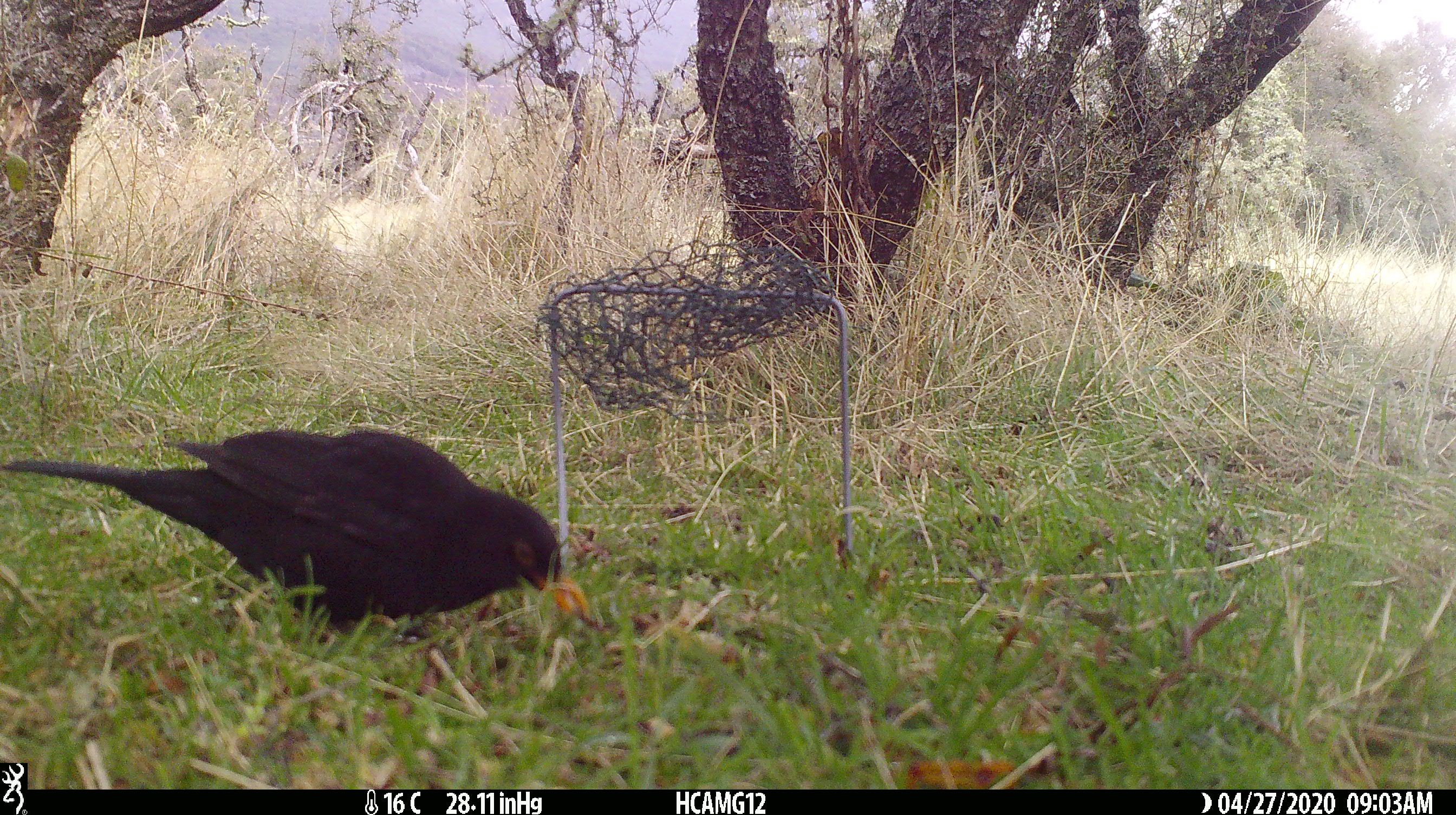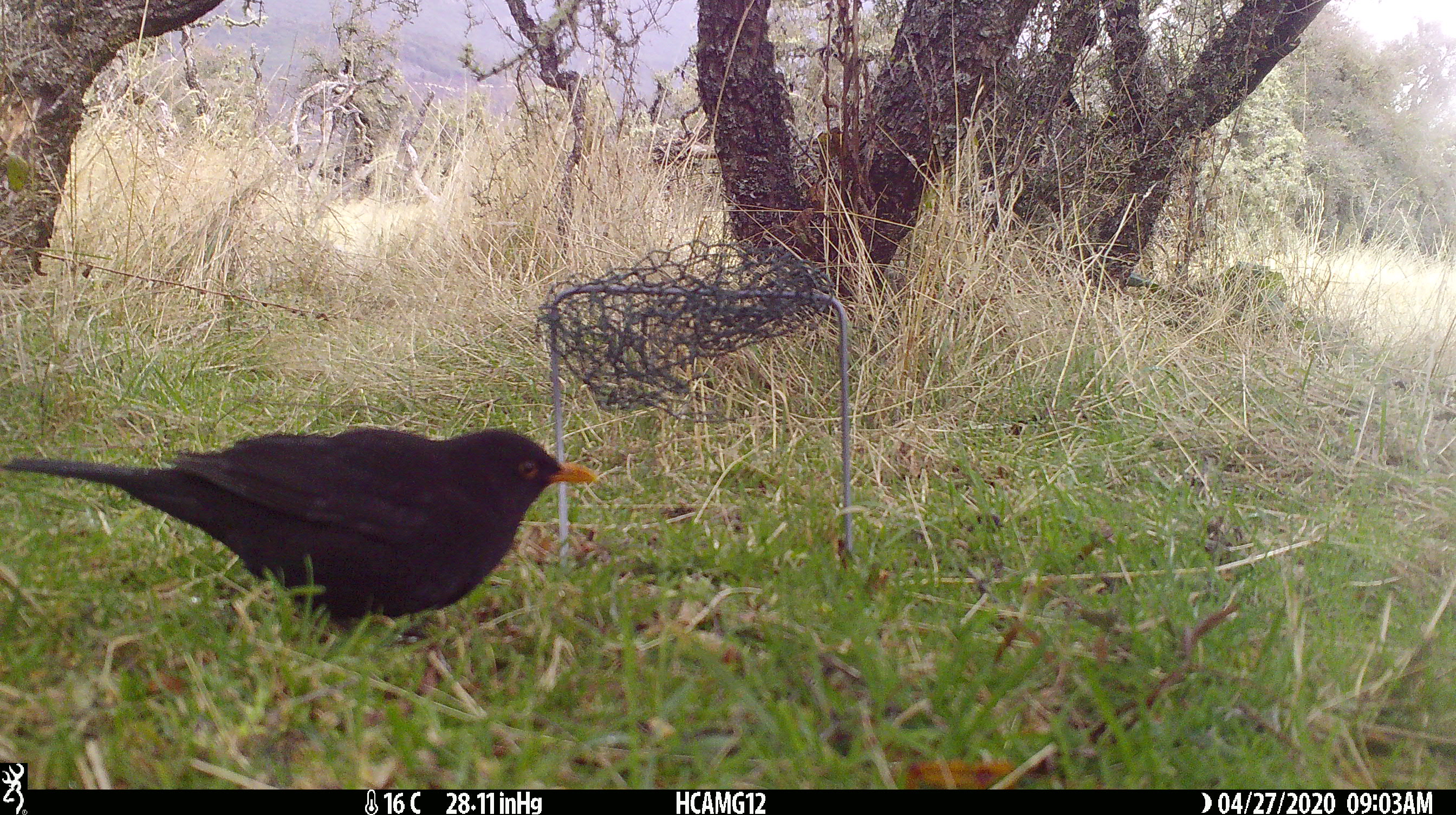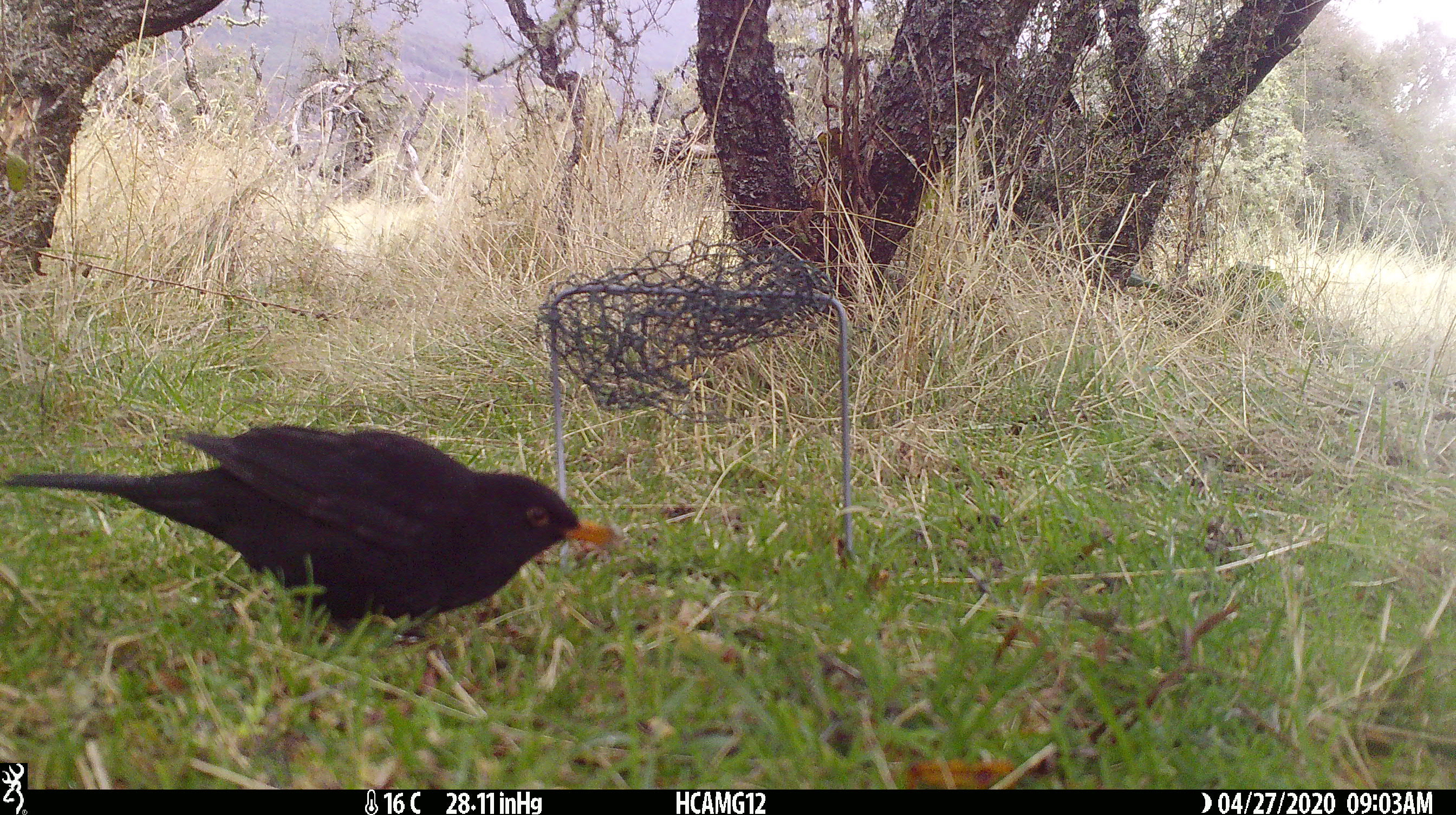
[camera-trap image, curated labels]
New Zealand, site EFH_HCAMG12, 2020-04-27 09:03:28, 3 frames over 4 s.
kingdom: Animalia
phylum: Chordata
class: Aves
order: Passeriformes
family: Turdidae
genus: Turdus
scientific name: Turdus merula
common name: eurasian blackbird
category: blackbird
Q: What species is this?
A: Blackbird (eurasian blackbird) (Turdus merula).